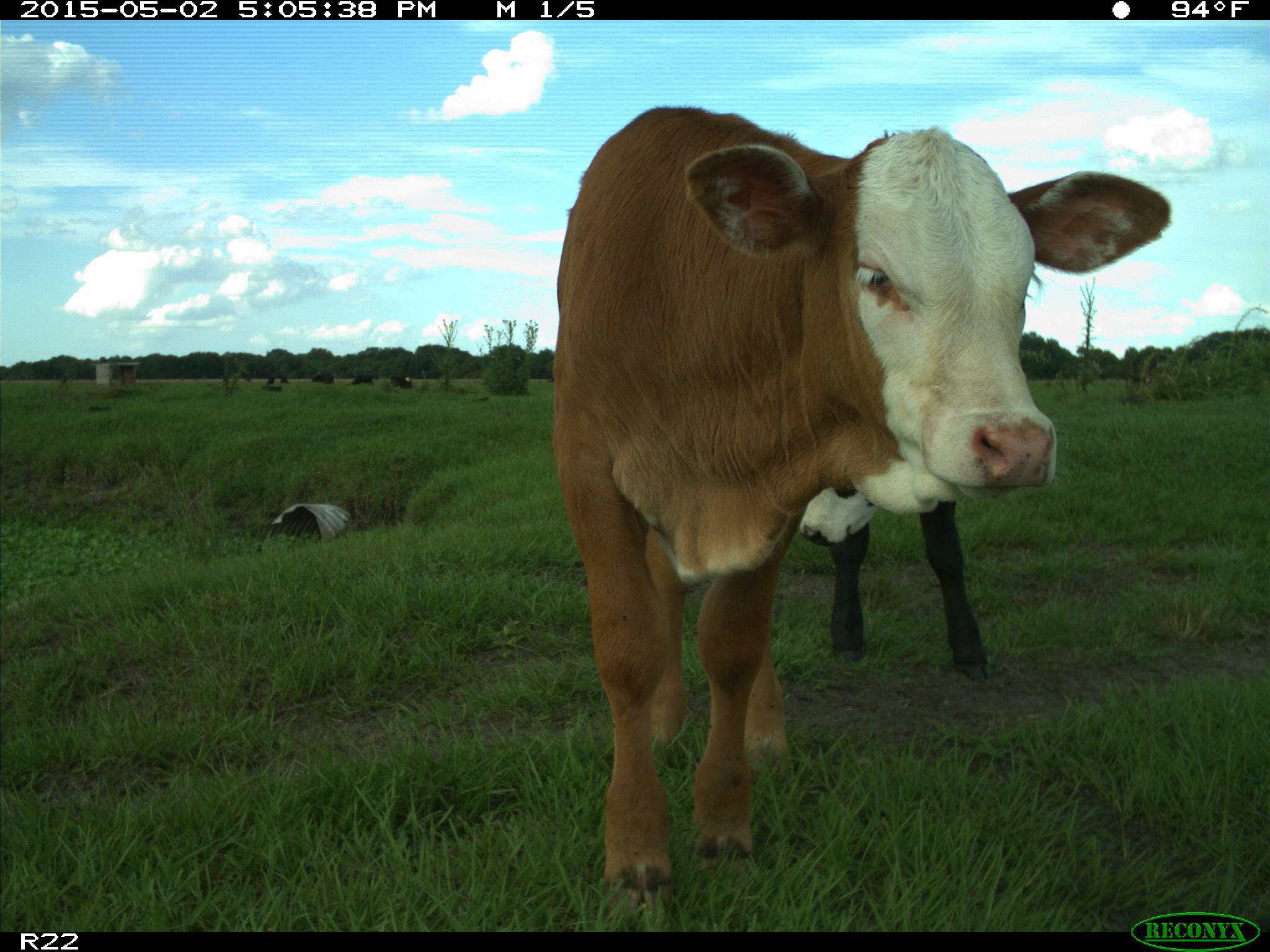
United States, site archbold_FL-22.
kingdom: Animalia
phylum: Chordata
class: Mammalia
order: Artiodactyla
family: Bovidae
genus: Bos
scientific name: Bos taurus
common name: domestic cow